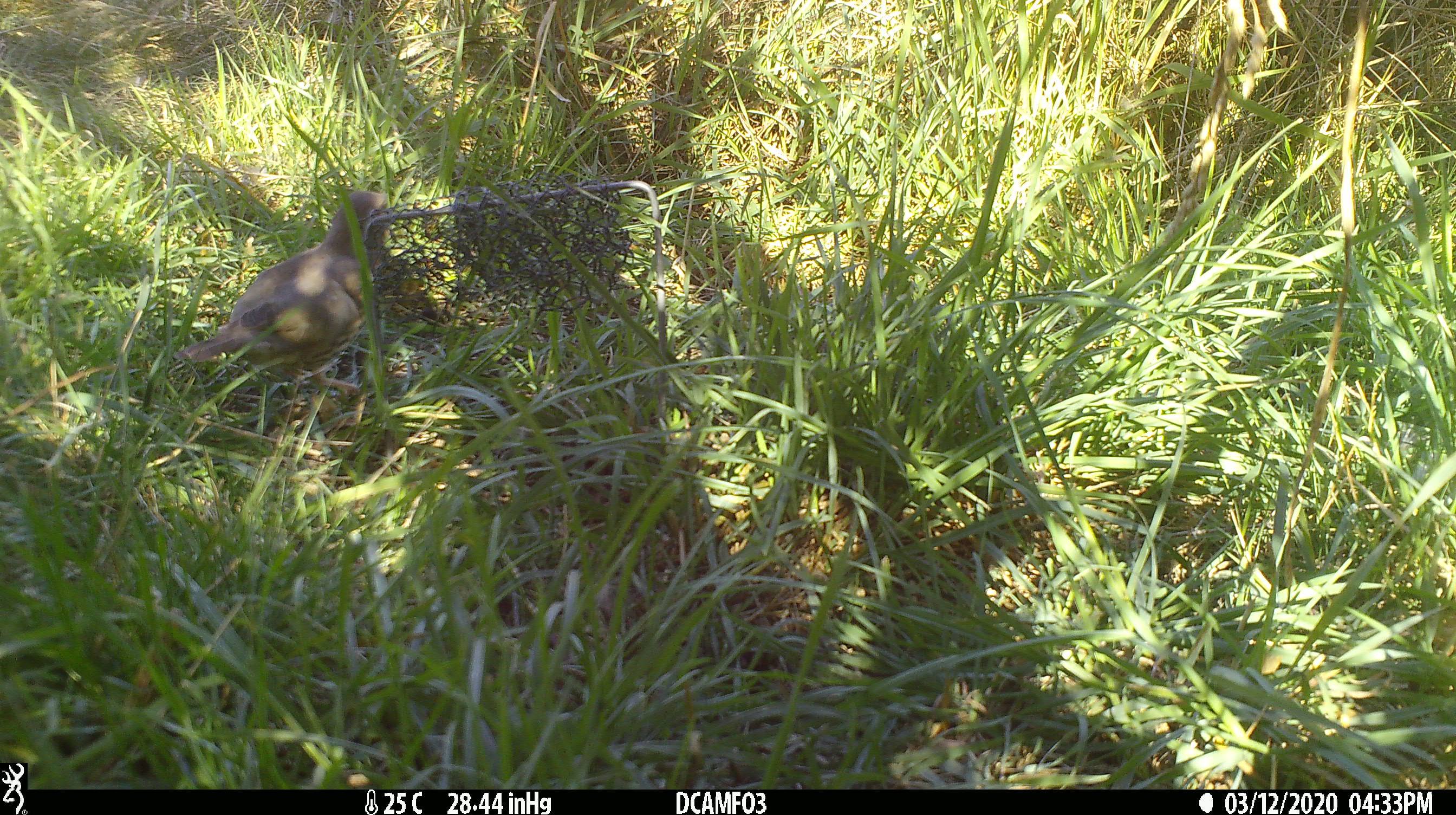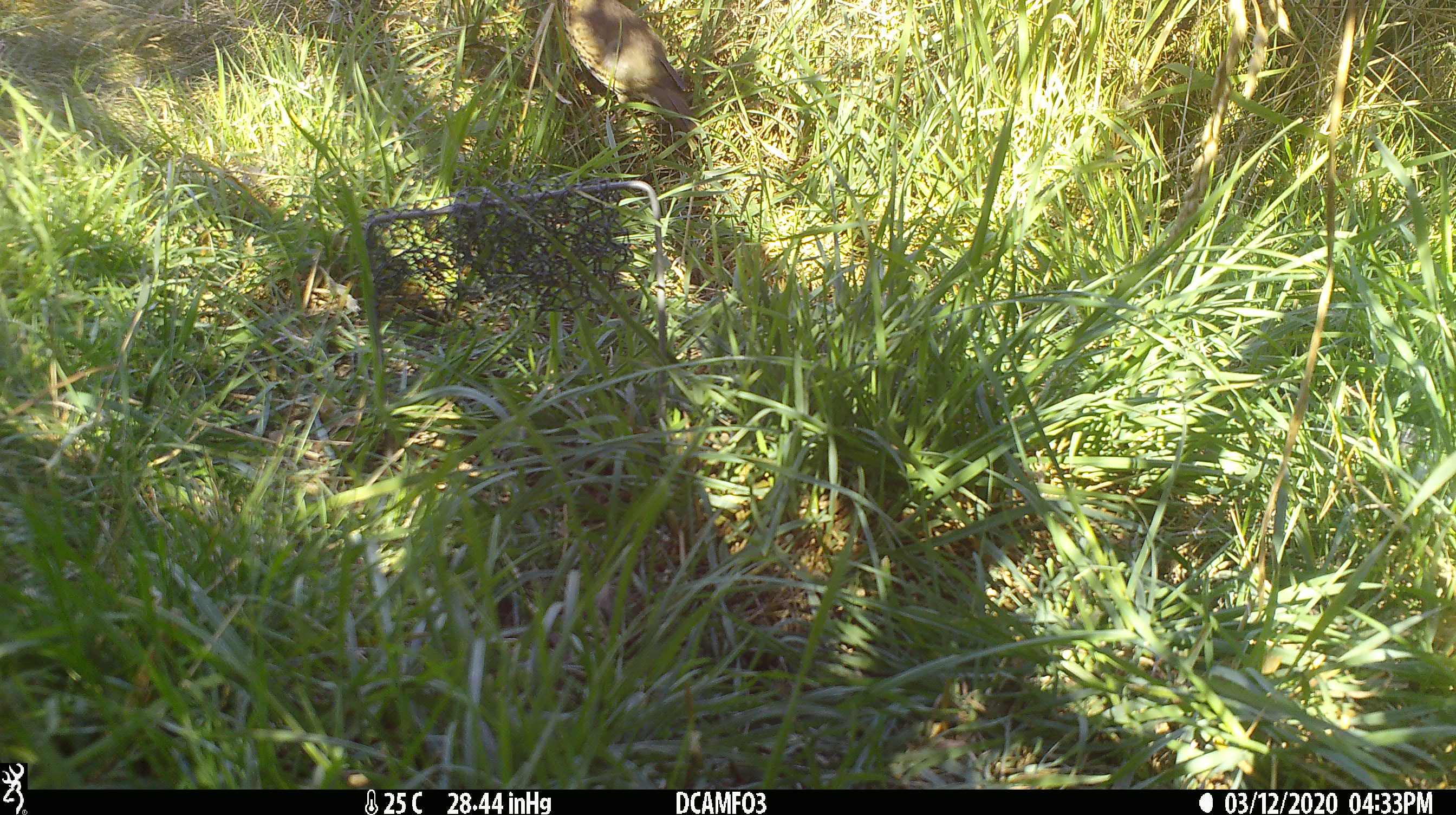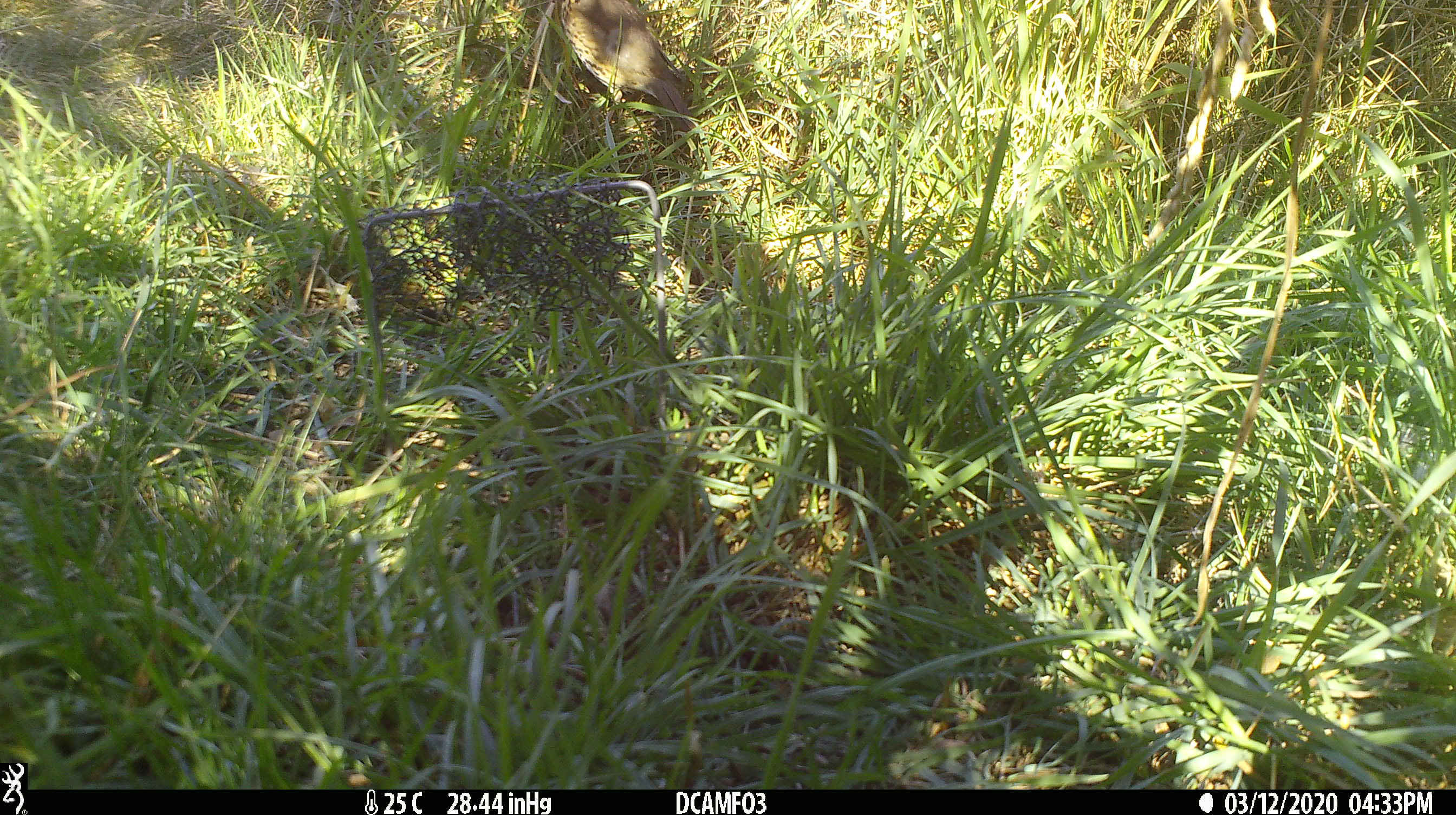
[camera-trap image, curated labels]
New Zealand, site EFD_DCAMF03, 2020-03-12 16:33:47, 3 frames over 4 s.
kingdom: Animalia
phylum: Chordata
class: Aves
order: Passeriformes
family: Turdidae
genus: Turdus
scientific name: Turdus philomelos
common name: song thrush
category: thrush